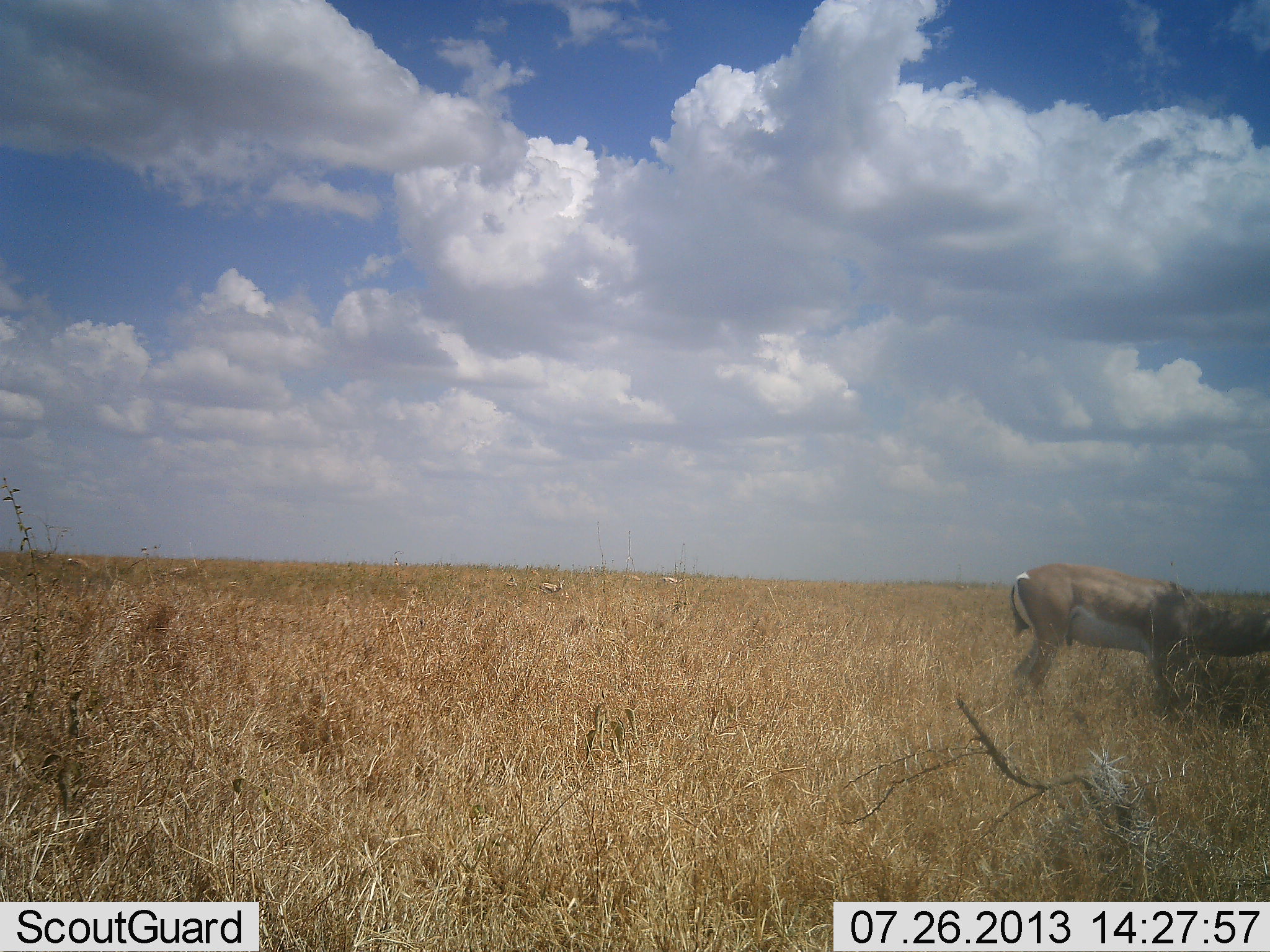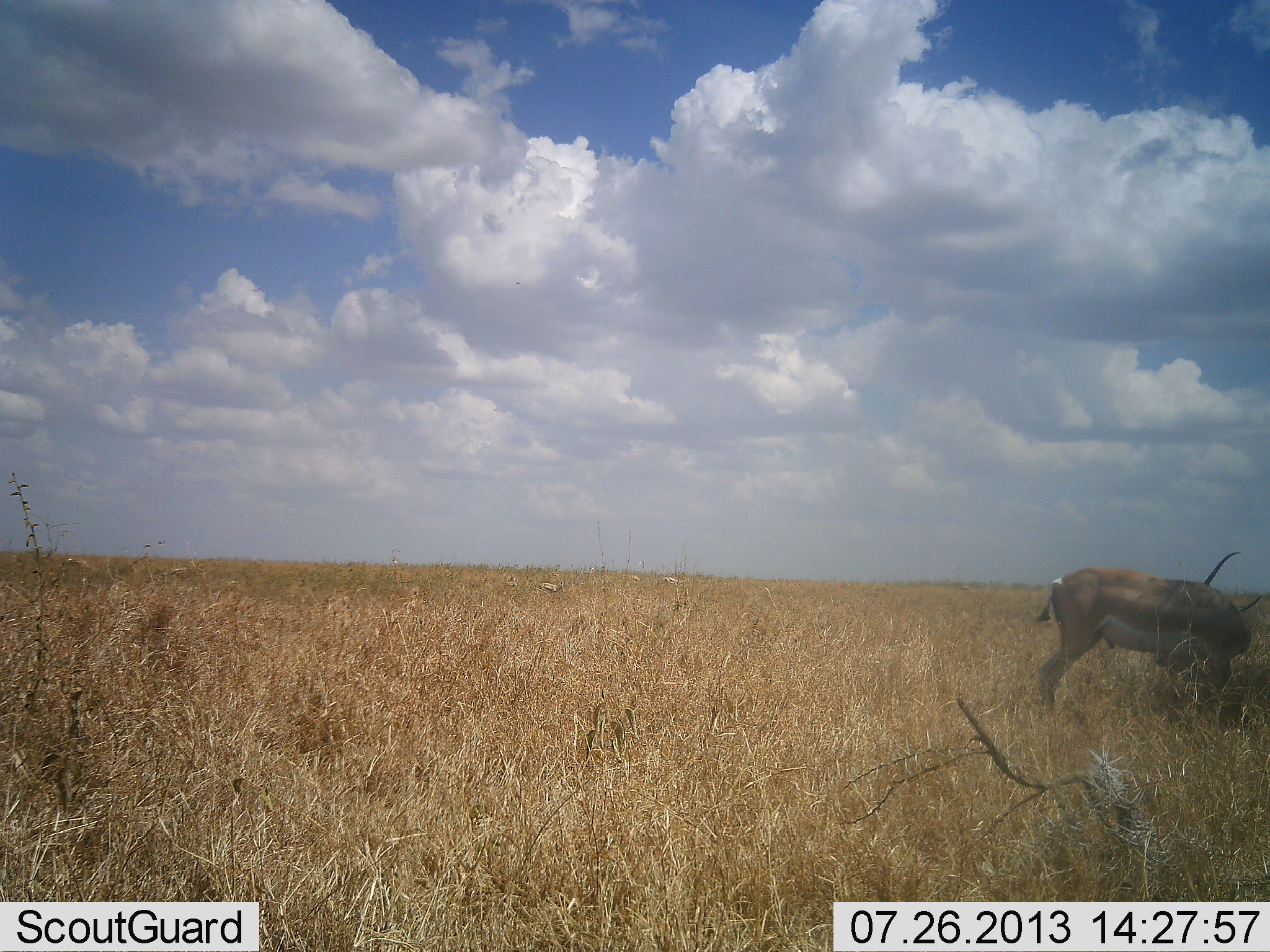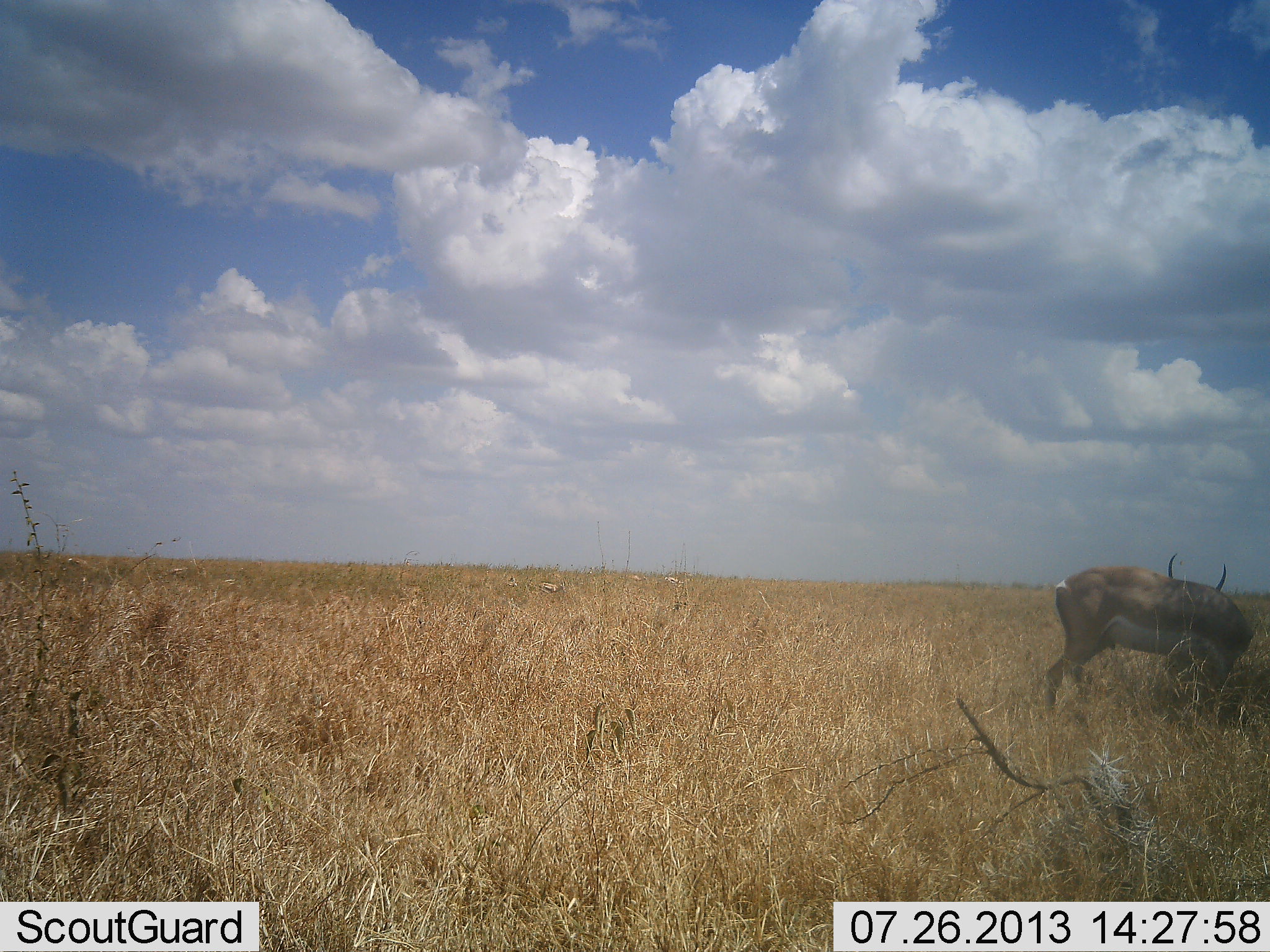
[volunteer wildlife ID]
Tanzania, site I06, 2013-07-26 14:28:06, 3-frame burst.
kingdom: Animalia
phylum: Chordata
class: Mammalia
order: Artiodactyla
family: Bovidae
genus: Nanger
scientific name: Nanger granti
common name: grant's gazelle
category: gazellegrants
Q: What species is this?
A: Gazellegrants (grant's gazelle) (Nanger granti).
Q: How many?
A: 1.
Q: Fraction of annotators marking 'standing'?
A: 80%.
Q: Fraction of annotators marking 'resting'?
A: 0%.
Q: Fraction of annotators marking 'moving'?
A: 0%.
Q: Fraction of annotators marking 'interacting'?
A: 0%.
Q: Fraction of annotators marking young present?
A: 0%.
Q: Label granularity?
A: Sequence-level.